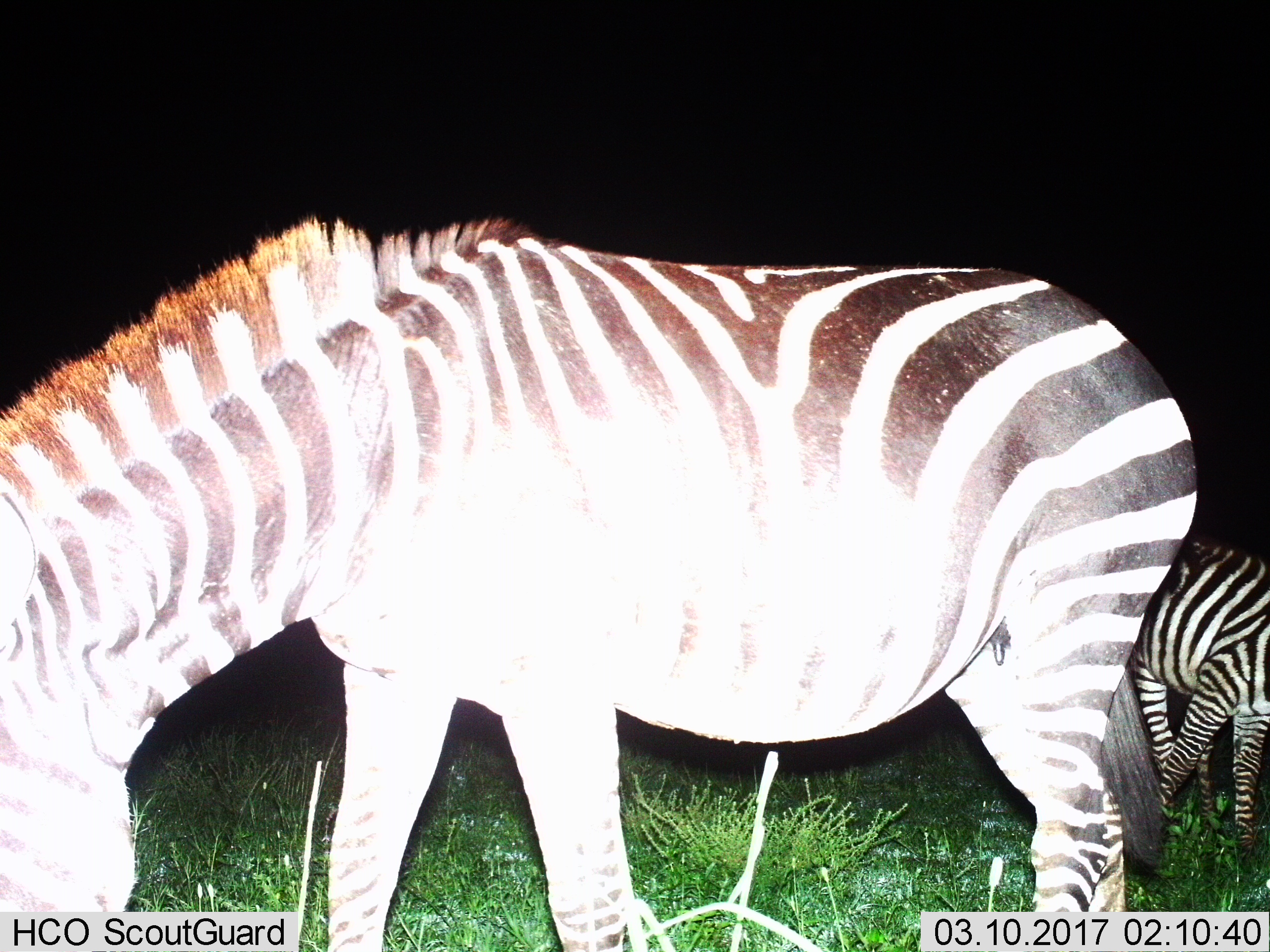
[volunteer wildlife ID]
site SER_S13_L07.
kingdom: Animalia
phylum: Chordata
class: Mammalia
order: Perissodactyla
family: Equidae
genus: Equus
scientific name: Equus quagga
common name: plains zebra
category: zebraplains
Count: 2.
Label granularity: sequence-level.